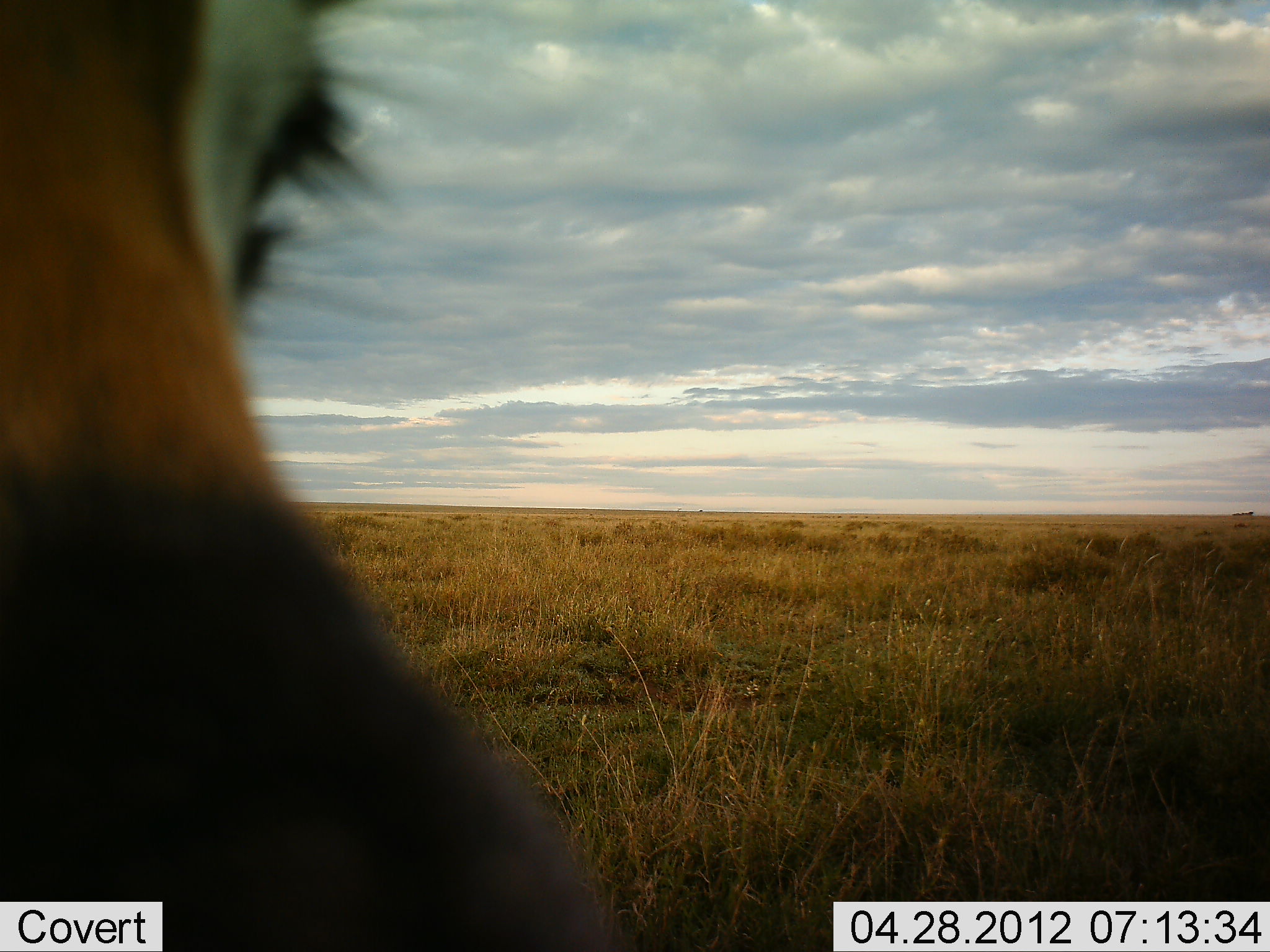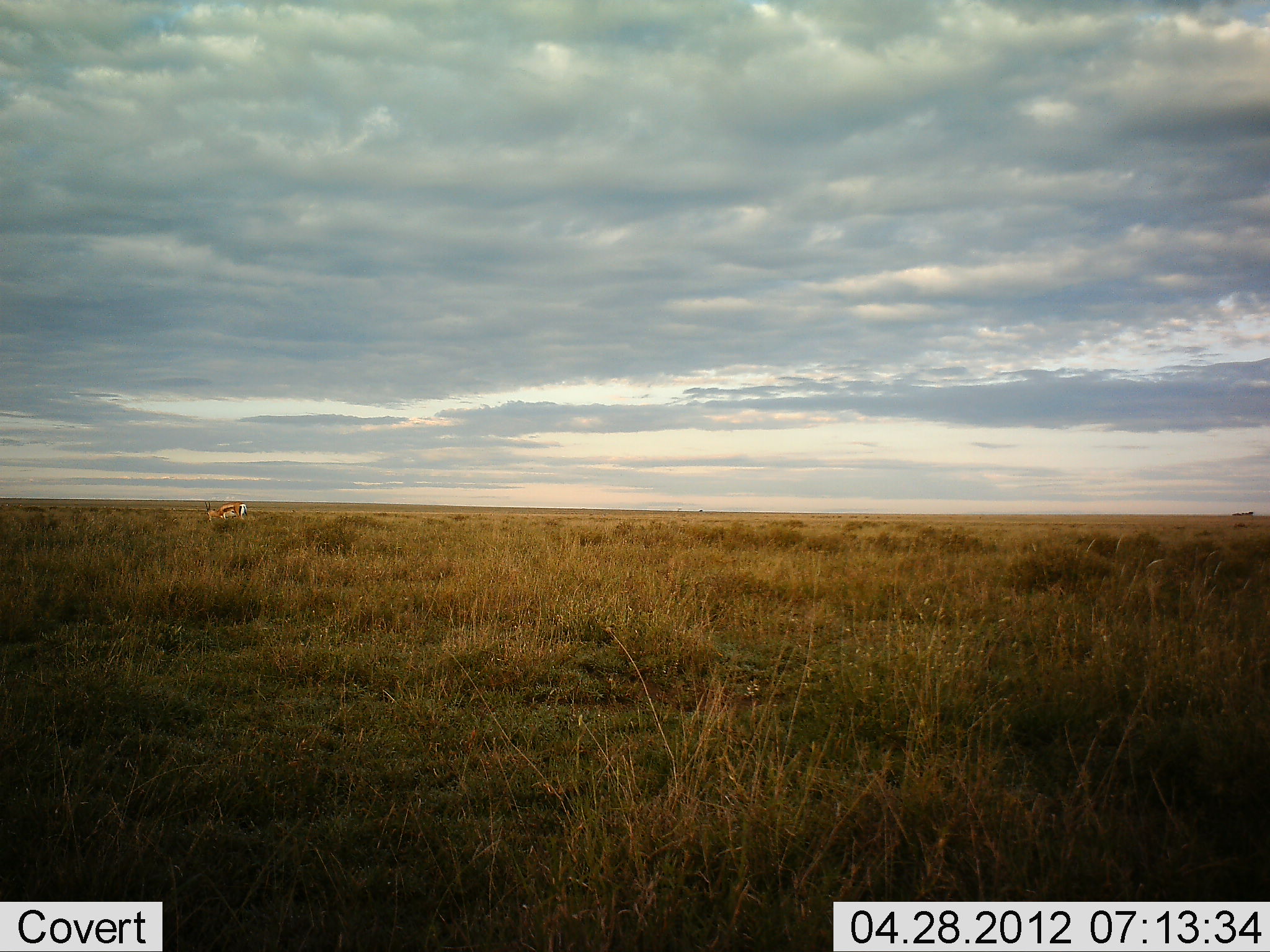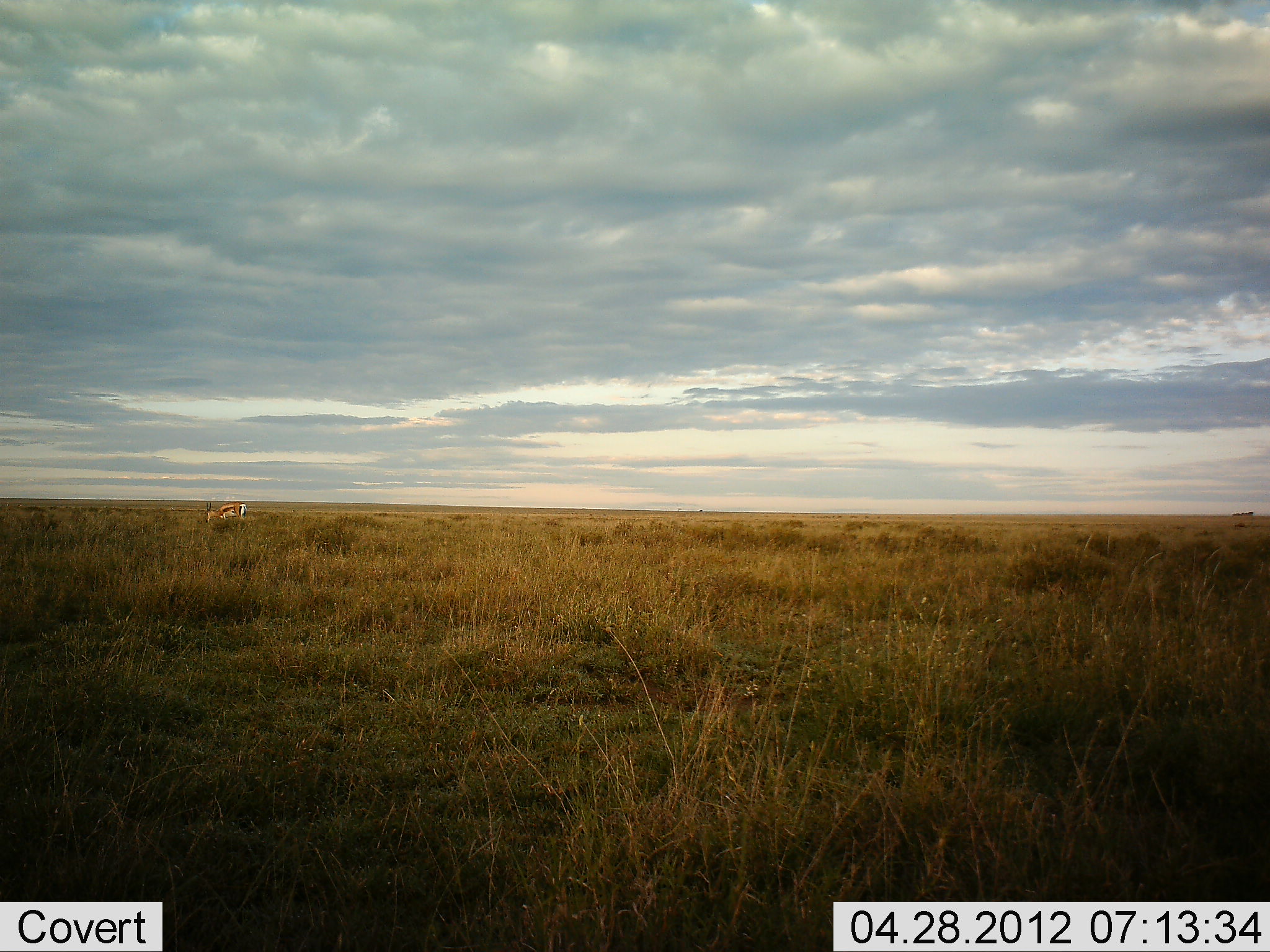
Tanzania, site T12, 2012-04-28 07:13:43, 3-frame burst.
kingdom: Animalia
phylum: Chordata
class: Mammalia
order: Artiodactyla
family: Bovidae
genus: Eudorcas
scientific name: Eudorcas thomsonii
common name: thomson's gazelle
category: gazellethomsons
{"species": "gazellethomsons (thomson's gazelle) (Eudorcas thomsonii)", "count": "2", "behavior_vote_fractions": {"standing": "65%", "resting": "0%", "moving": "50%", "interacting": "5%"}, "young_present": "0%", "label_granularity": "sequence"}